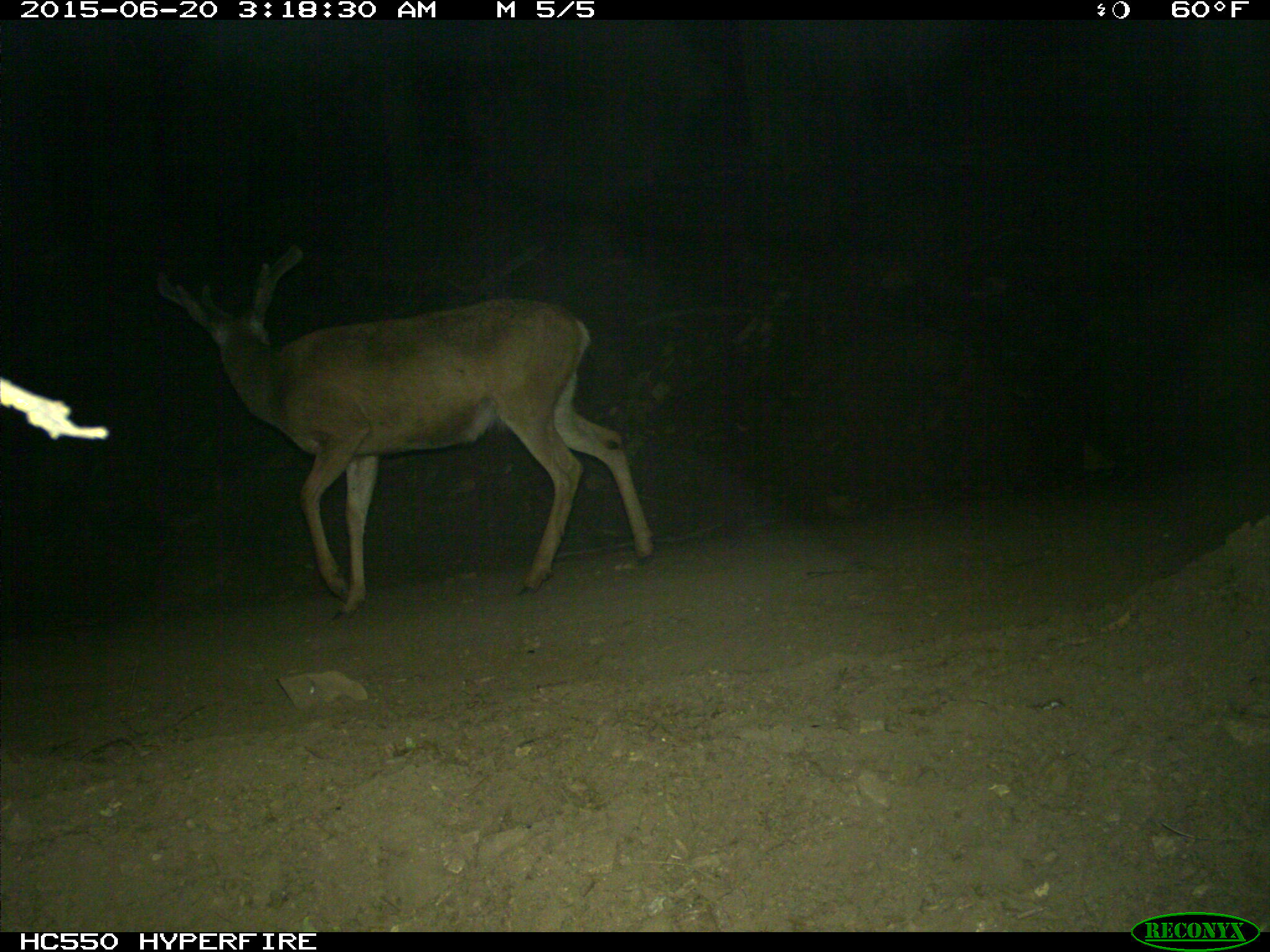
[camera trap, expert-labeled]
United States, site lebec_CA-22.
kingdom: Animalia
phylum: Chordata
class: Mammalia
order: Artiodactyla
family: Cervidae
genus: Odocoileus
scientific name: Odocoileus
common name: deer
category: unidentified deer